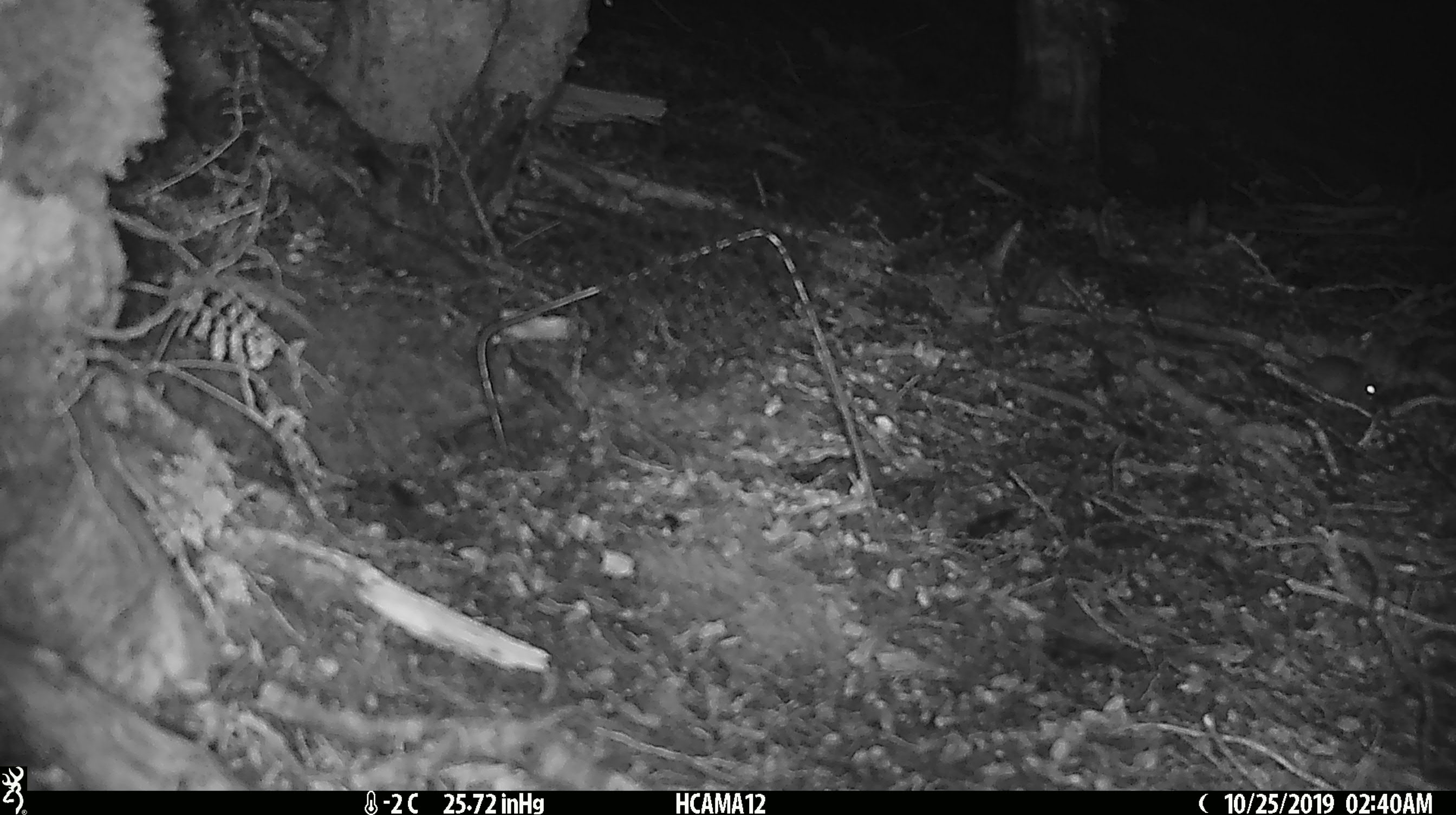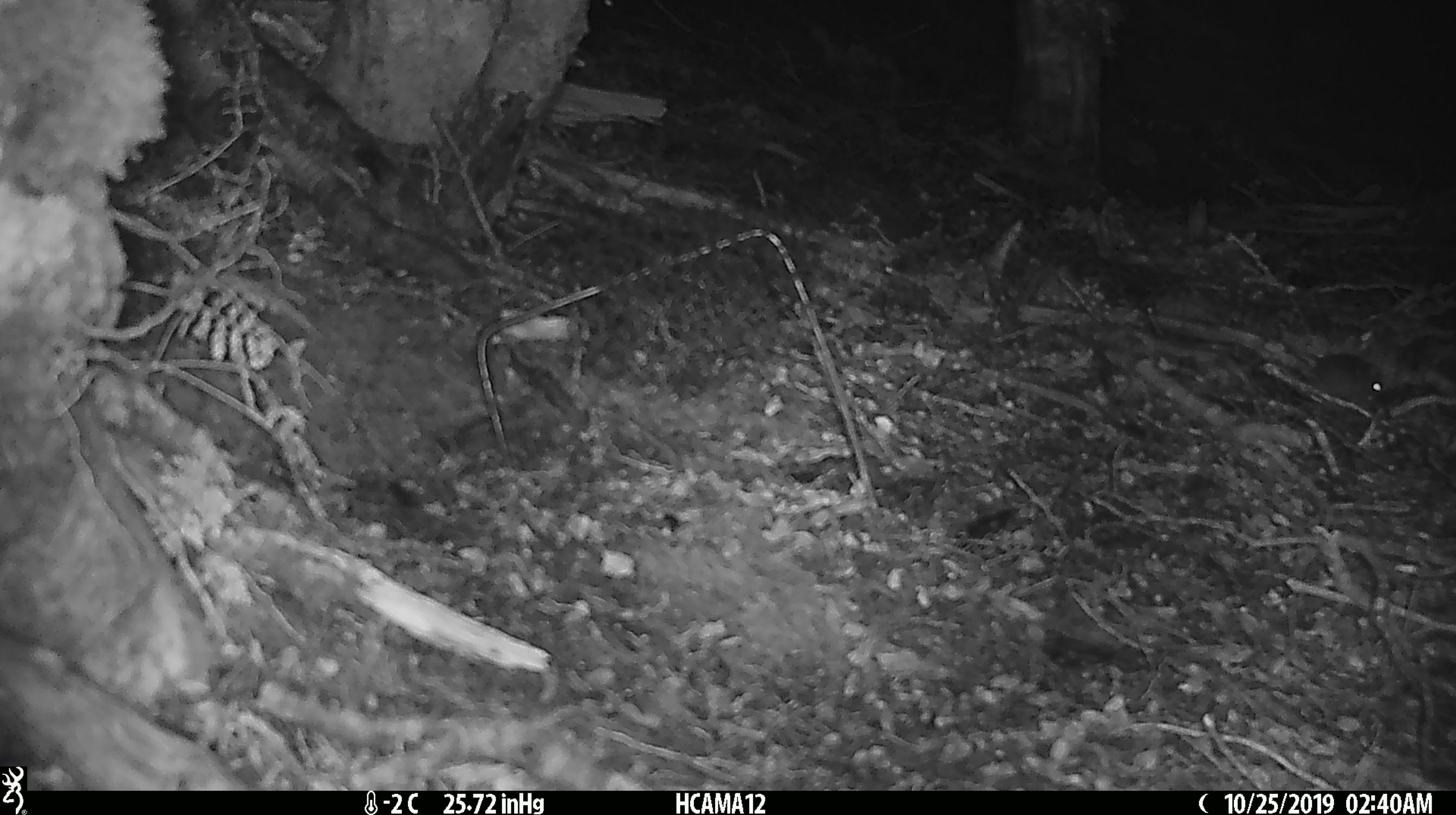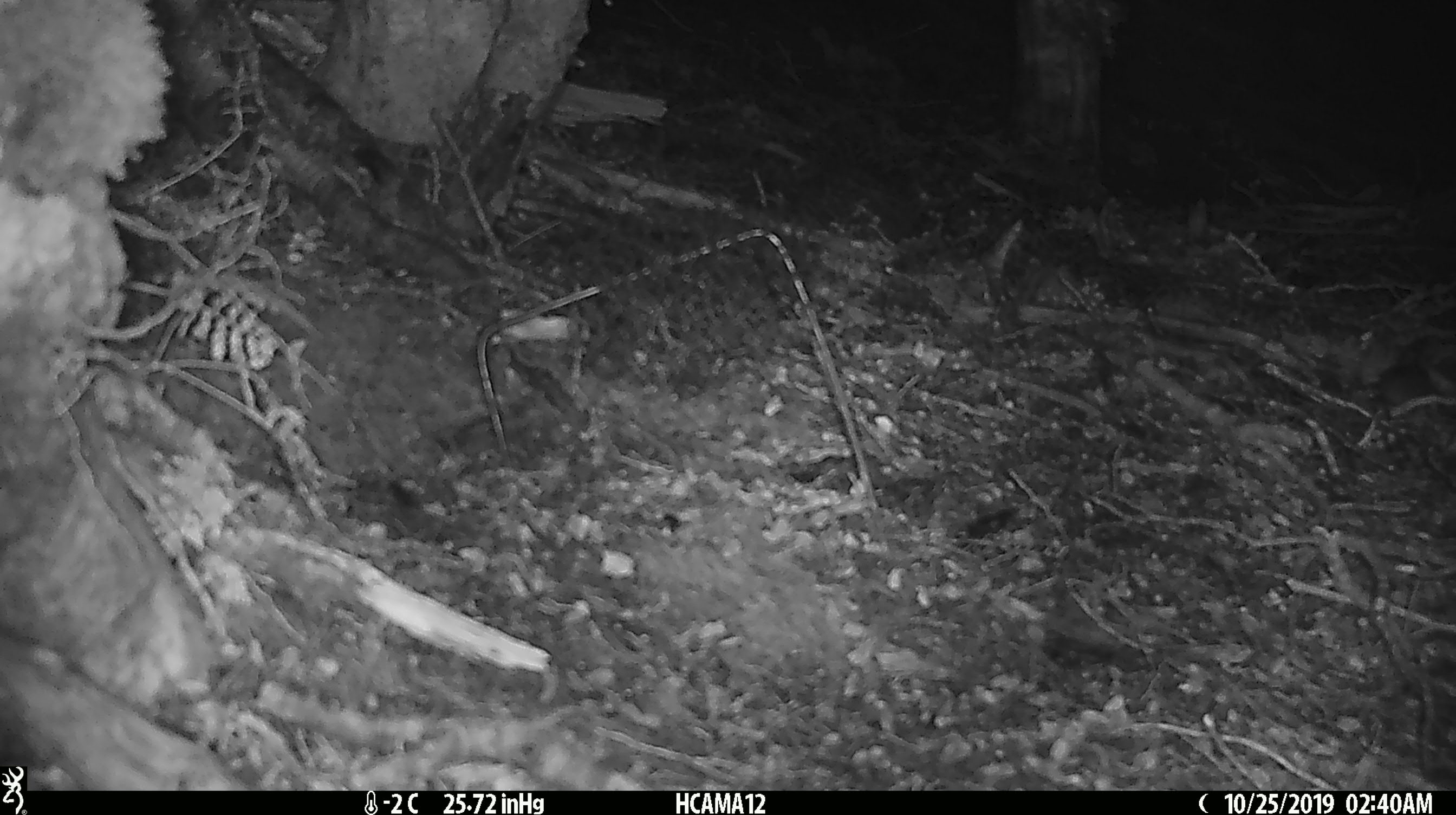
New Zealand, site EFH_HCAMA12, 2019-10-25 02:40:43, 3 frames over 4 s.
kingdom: Animalia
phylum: Chordata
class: Mammalia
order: Rodentia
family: Muridae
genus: Mus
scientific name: Mus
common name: mouse